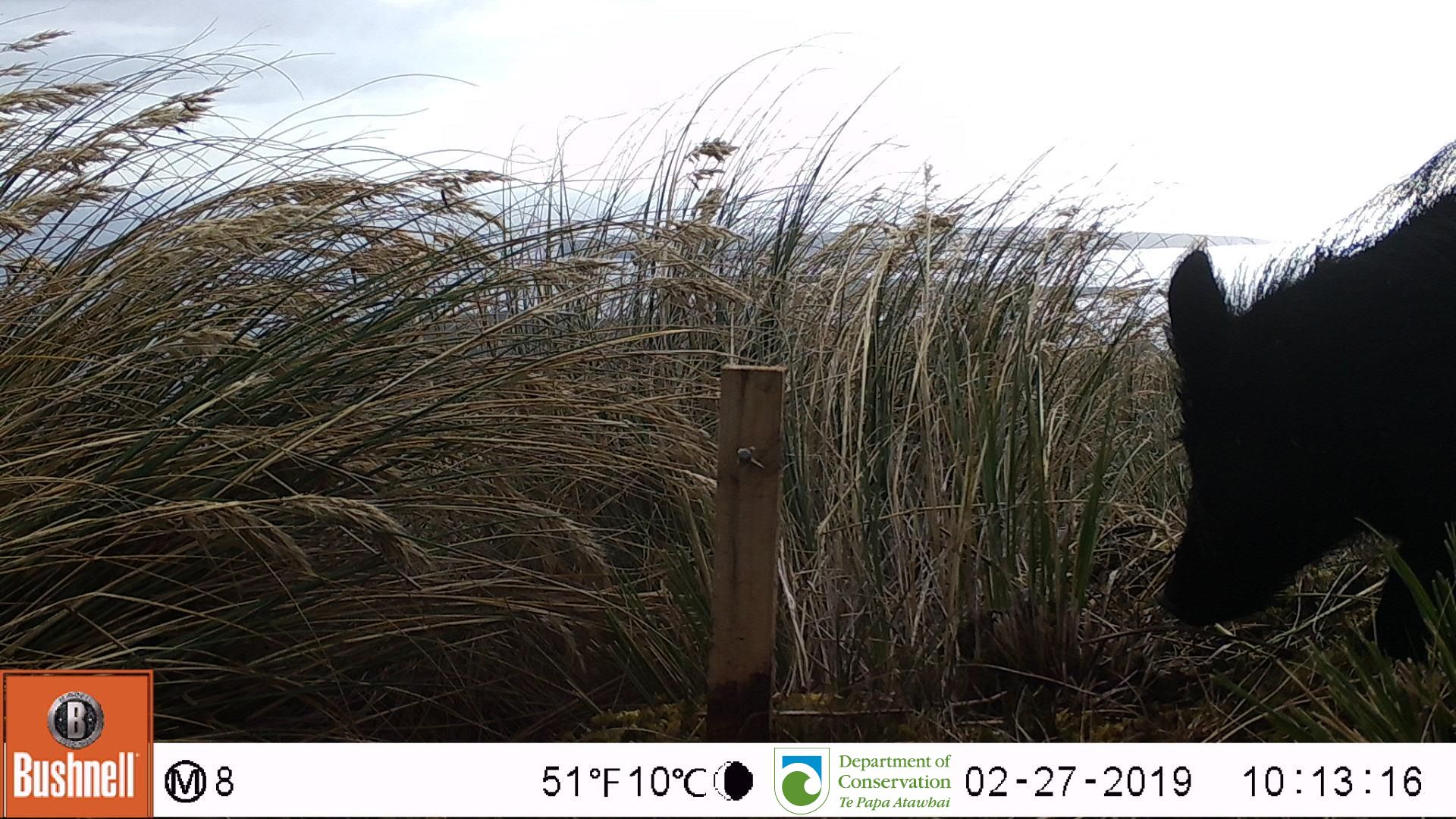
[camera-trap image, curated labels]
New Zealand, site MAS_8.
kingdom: Animalia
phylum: Chordata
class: Mammalia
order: Artiodactyla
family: Suidae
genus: Sus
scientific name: Sus scrofa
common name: pig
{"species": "pig (Sus scrofa)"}